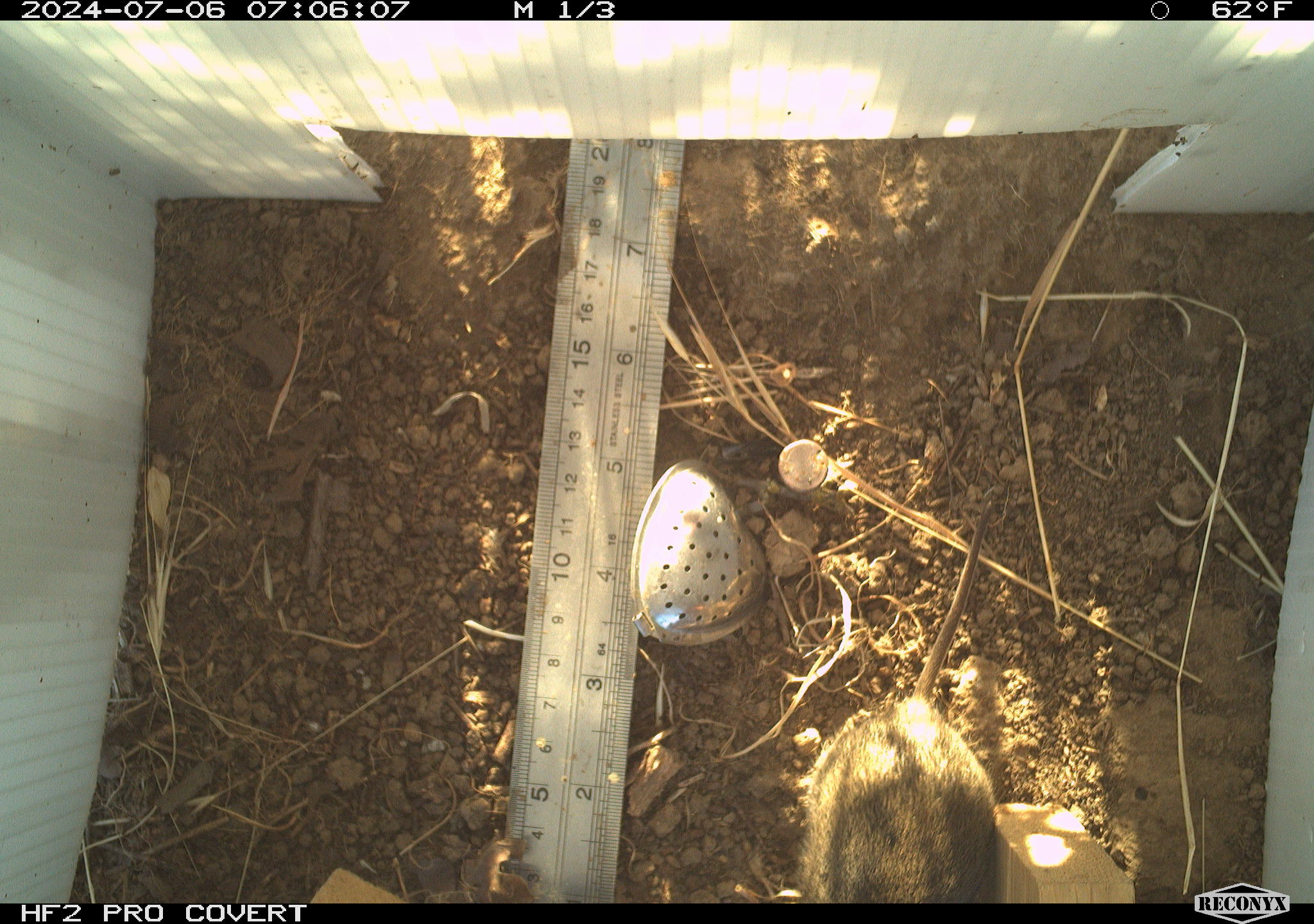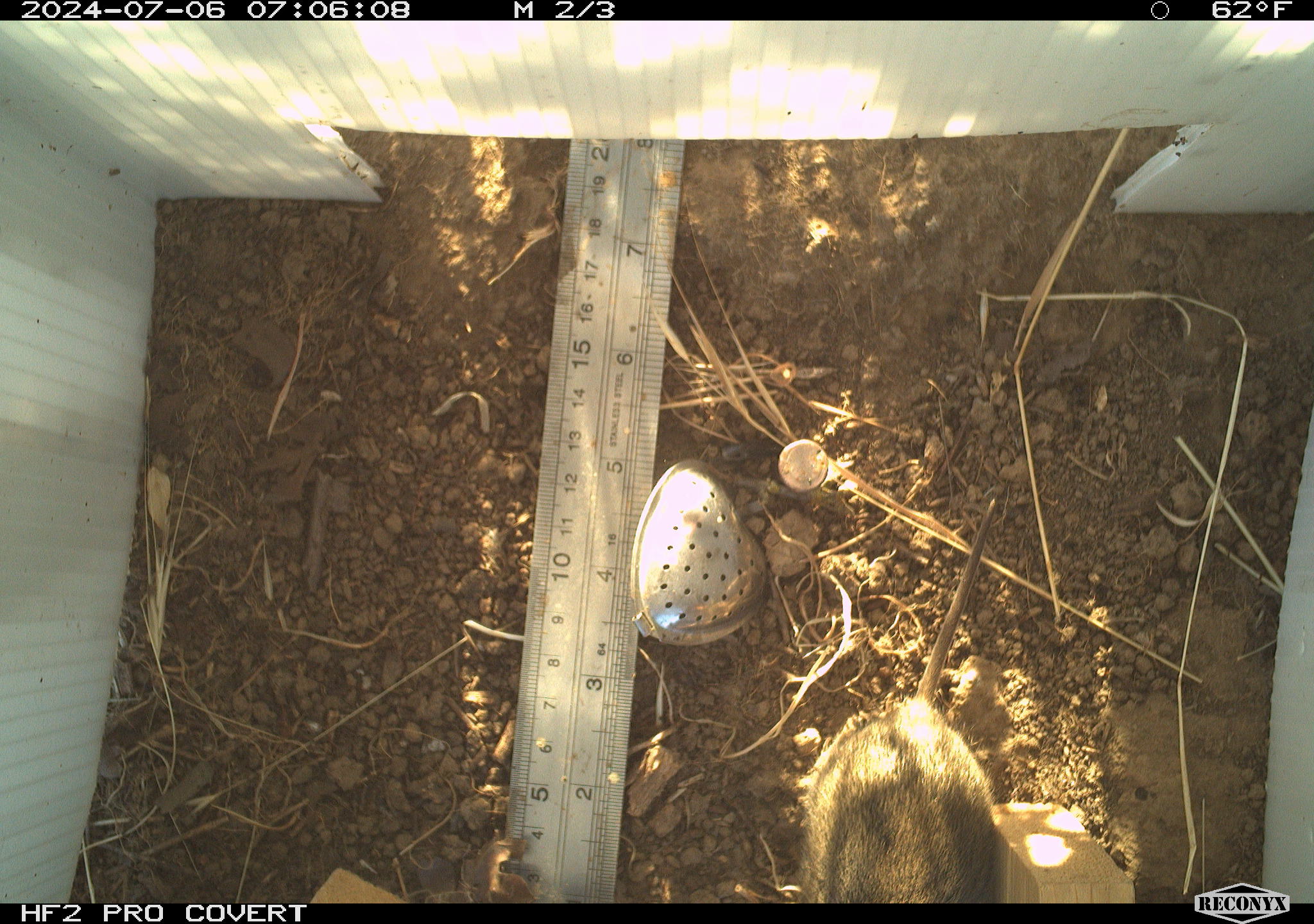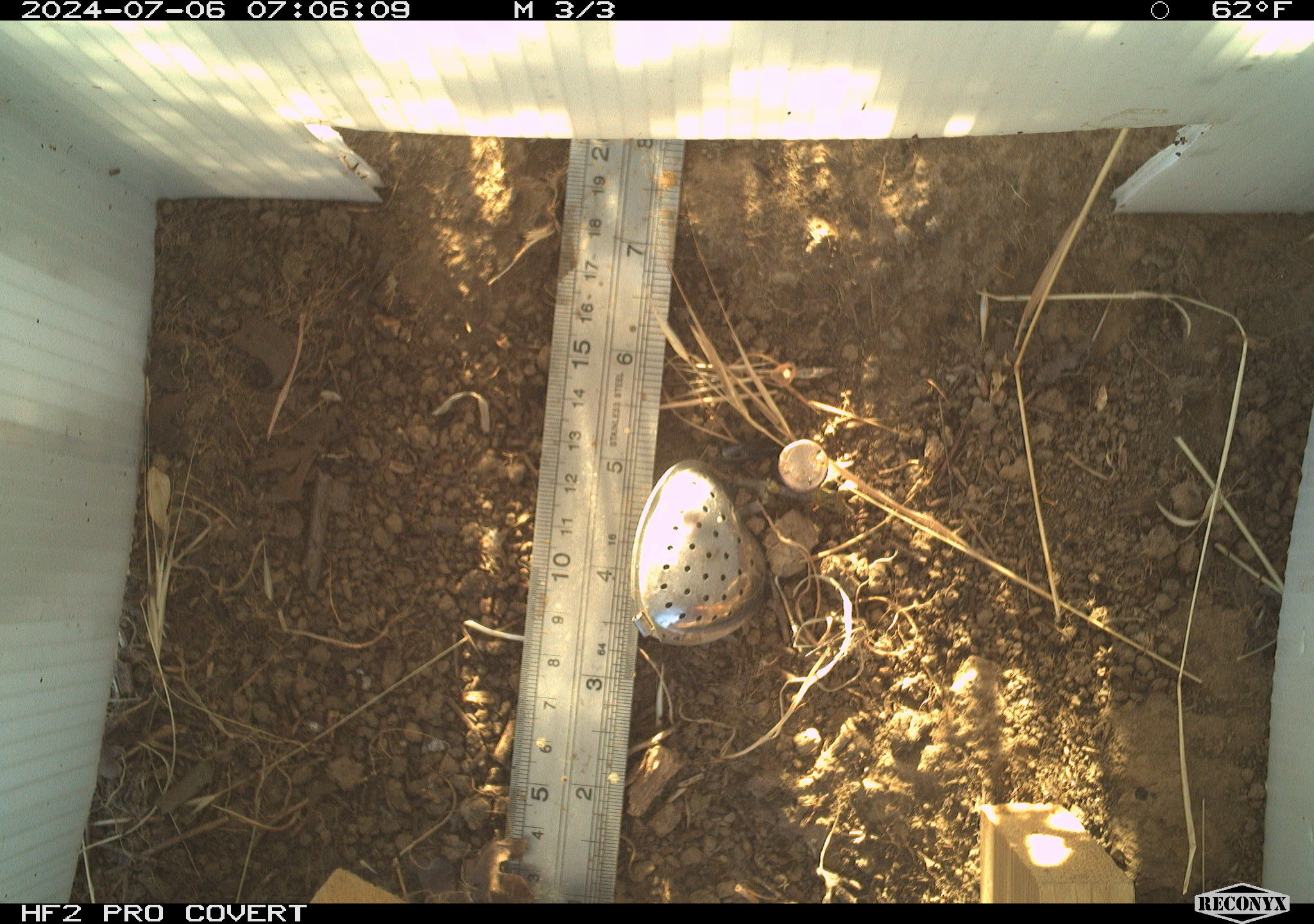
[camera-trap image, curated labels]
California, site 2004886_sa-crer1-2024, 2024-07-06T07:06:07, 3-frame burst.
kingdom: Animalia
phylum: Chordata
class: Mammalia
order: Rodentia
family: Cricetidae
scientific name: Arvicolinae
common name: voles, lemmings, and muskrats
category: arvicolinae subfamily